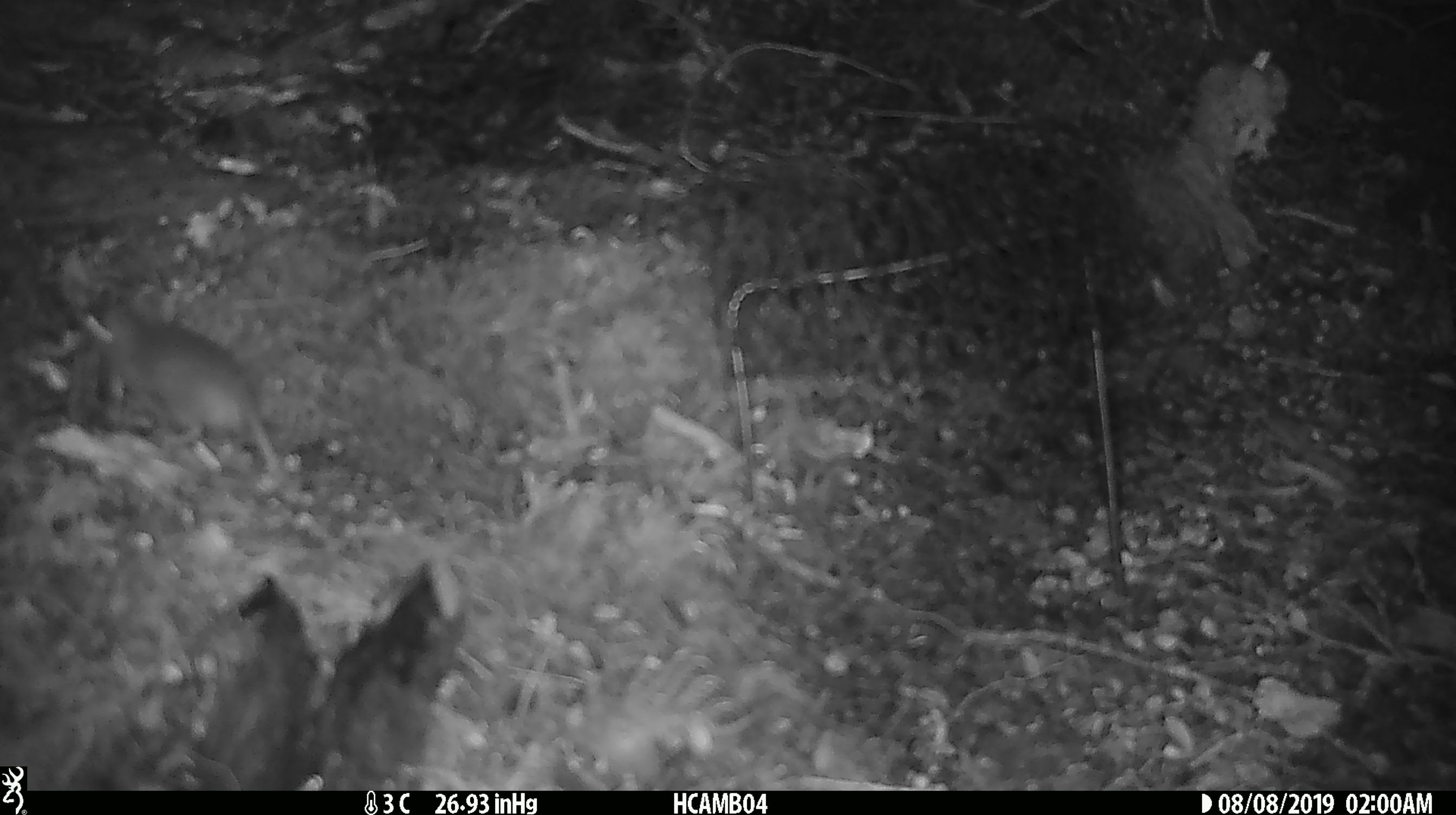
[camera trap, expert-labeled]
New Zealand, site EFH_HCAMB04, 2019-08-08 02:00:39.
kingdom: Animalia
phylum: Chordata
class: Mammalia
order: Rodentia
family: Muridae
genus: Mus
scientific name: Mus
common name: mouse